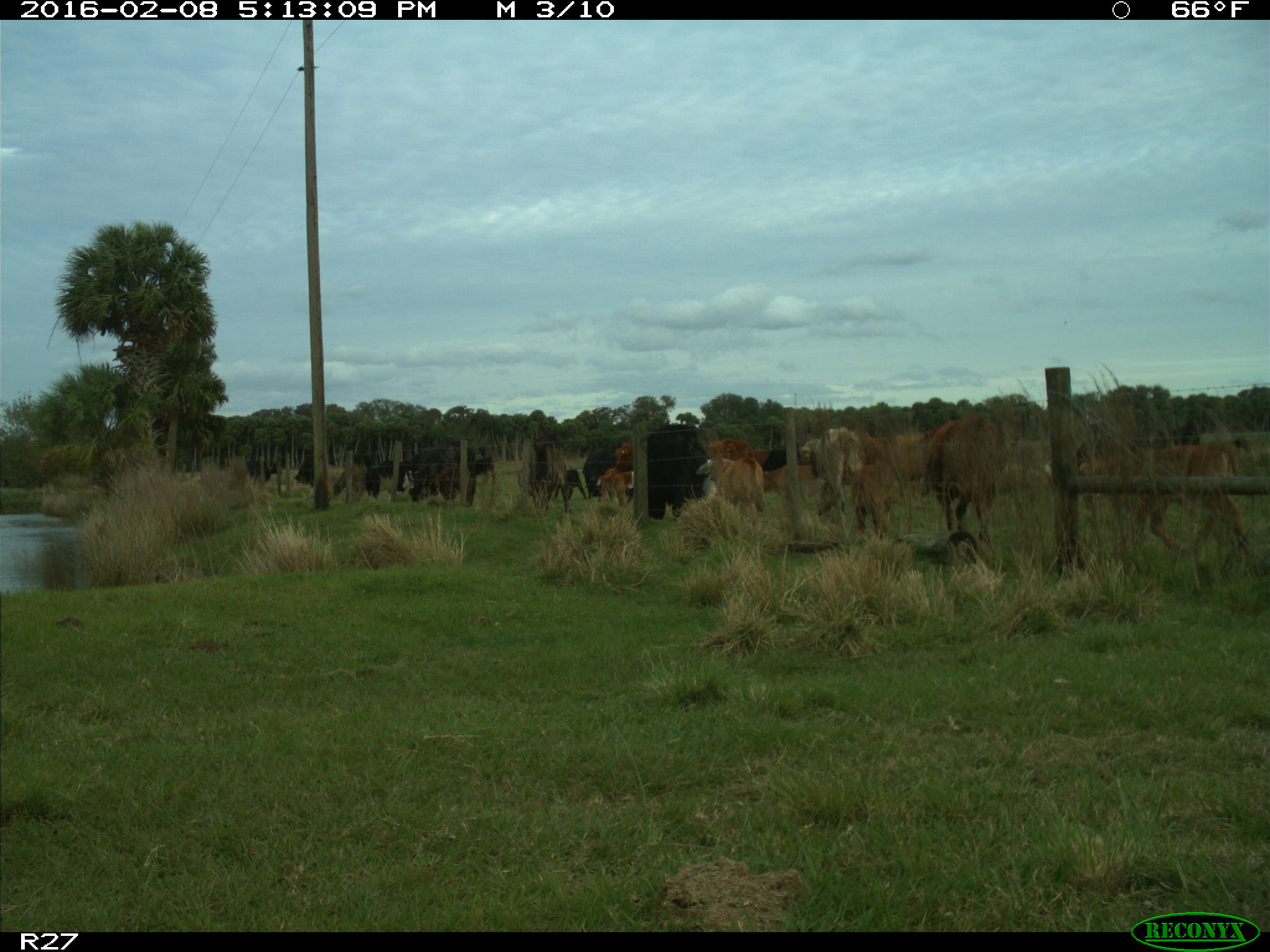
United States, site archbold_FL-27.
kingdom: Animalia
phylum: Chordata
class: Mammalia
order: Artiodactyla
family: Bovidae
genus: Bos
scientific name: Bos taurus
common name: domestic cow